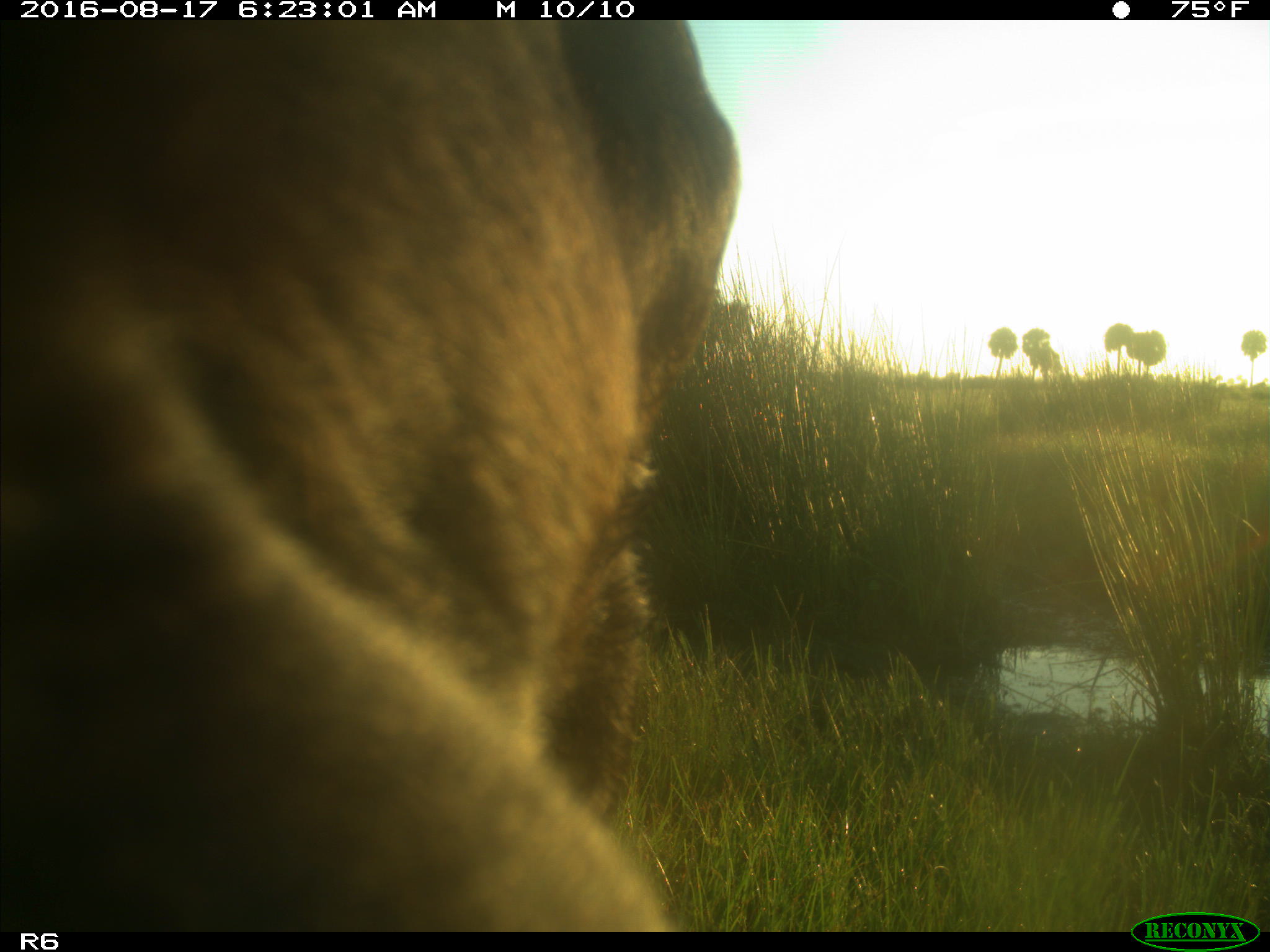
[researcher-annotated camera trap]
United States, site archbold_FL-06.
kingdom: Animalia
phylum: Chordata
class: Mammalia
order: Artiodactyla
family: Bovidae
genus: Bos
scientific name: Bos taurus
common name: domestic cow